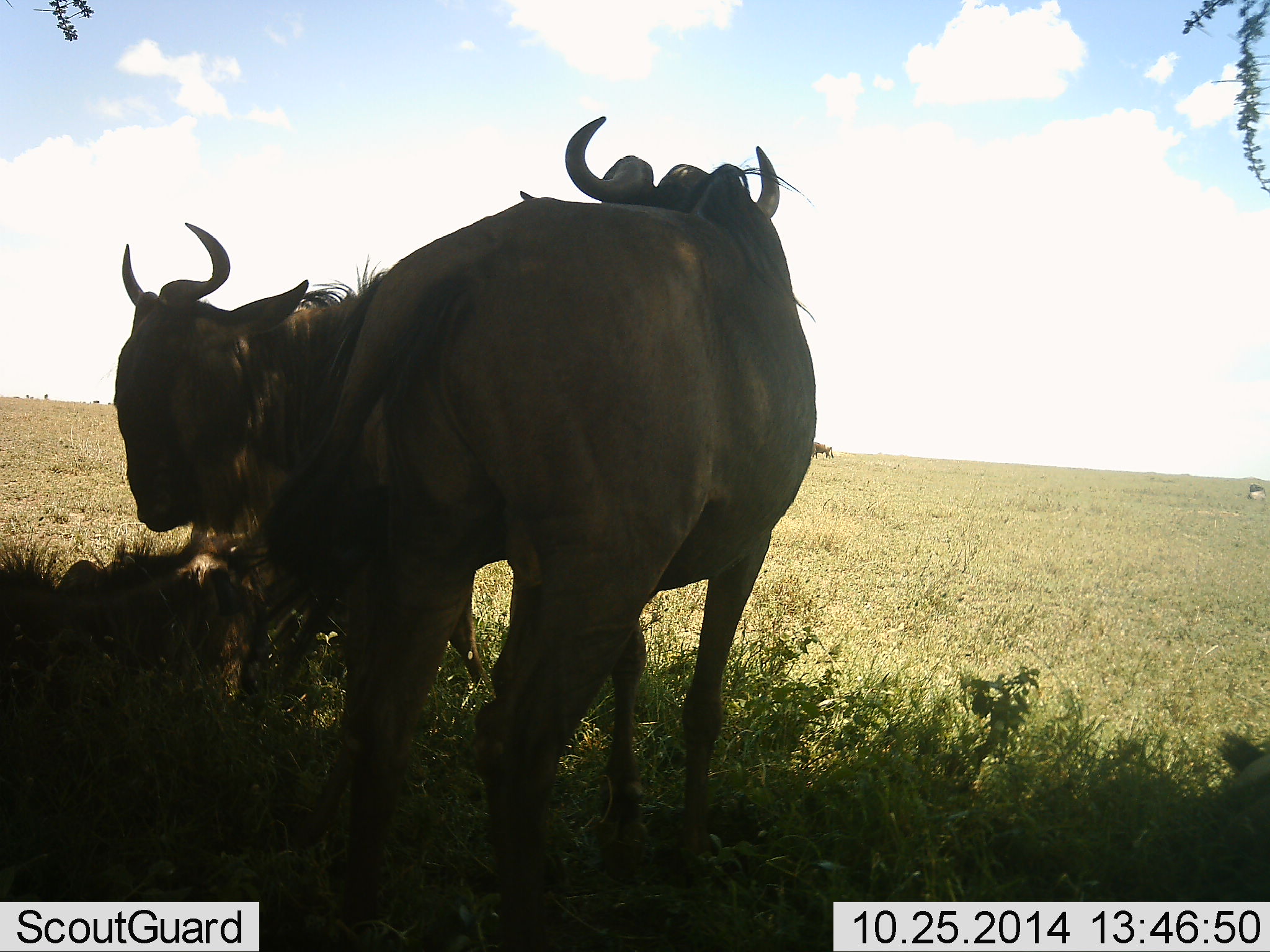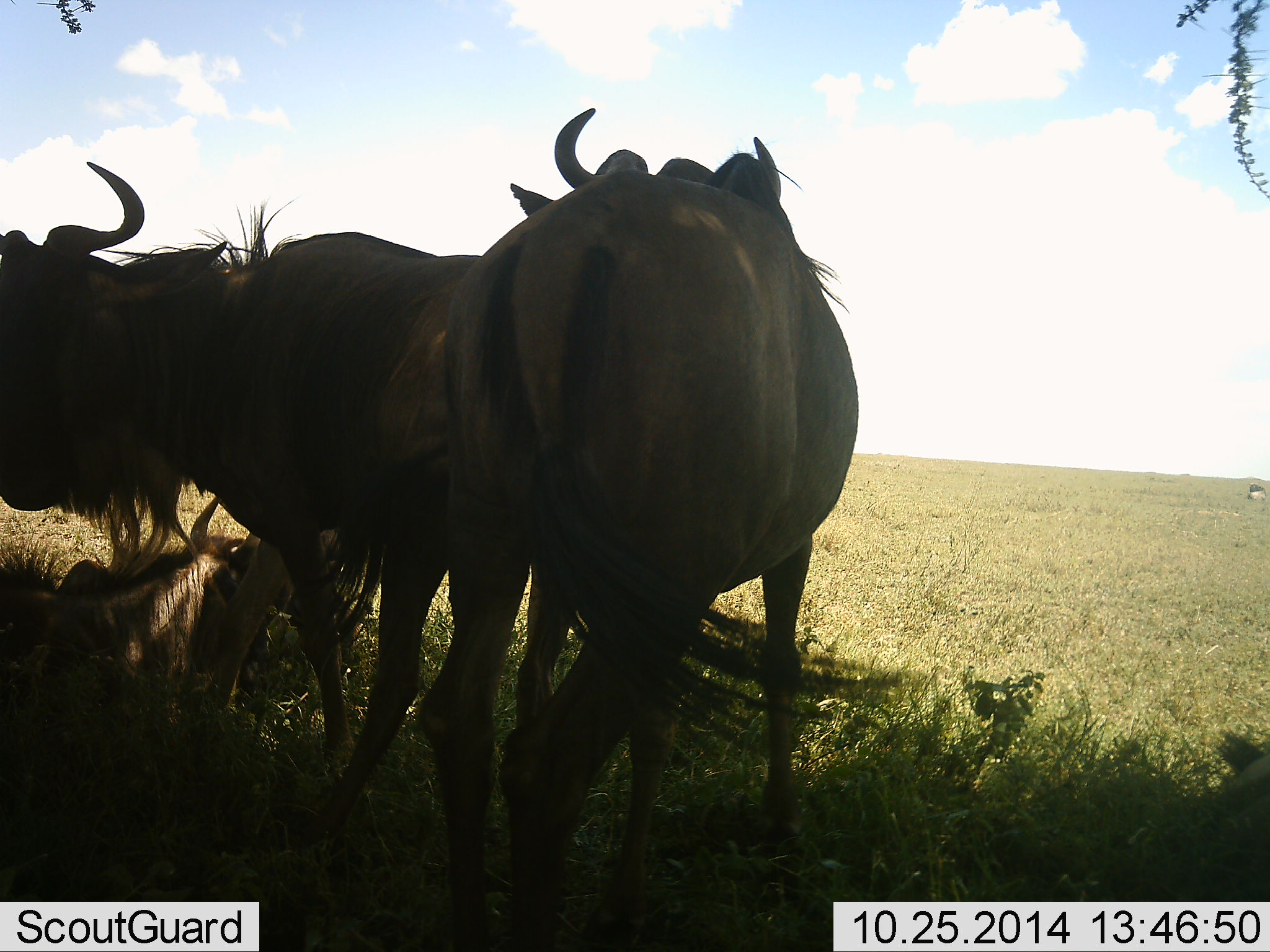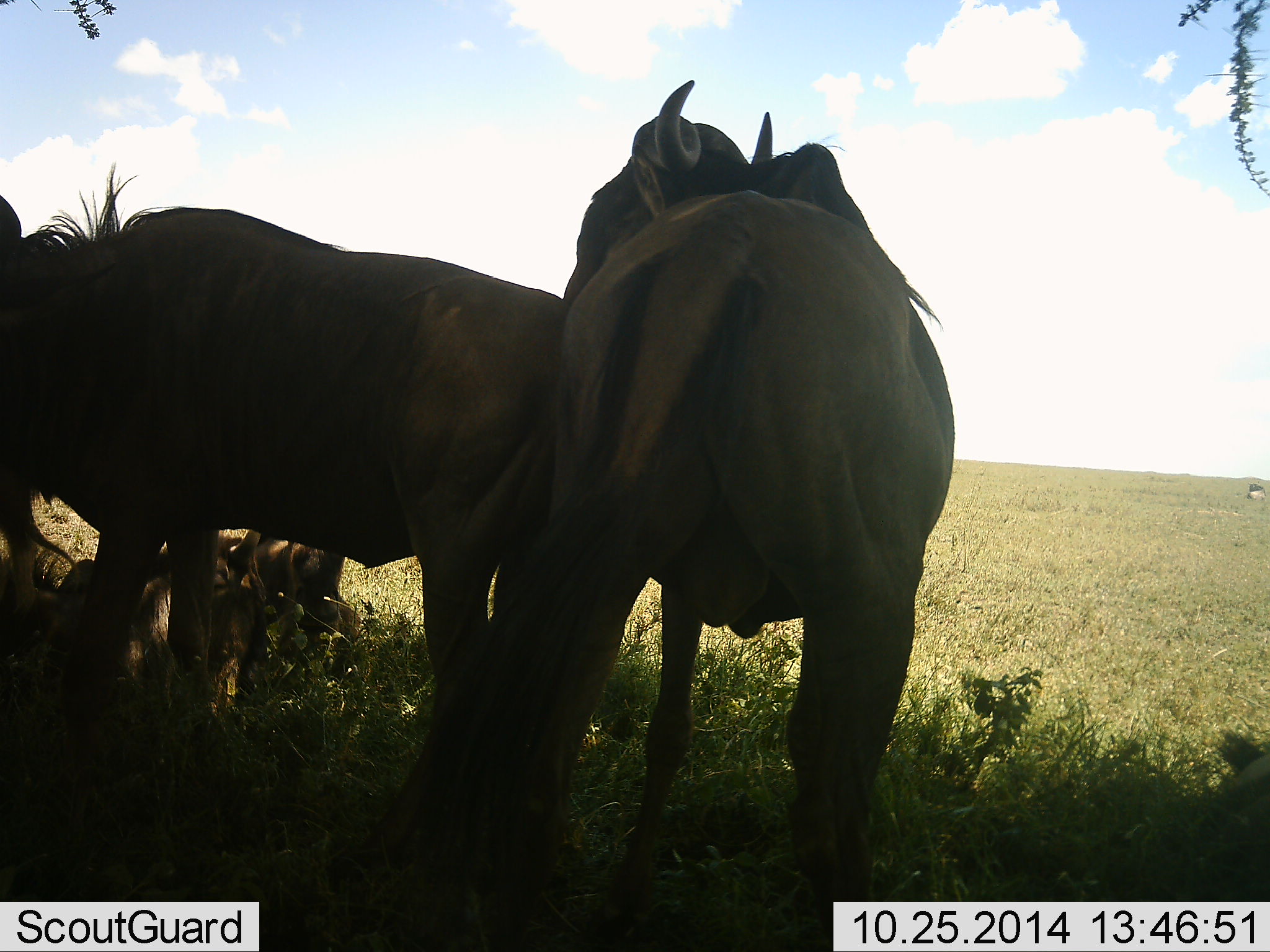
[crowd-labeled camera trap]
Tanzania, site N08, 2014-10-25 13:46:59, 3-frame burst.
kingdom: Animalia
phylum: Chordata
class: Mammalia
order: Artiodactyla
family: Bovidae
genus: Connochaetes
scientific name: Connochaetes taurinus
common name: blue wildebeest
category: wildebeest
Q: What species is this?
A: Wildebeest (blue wildebeest) (Connochaetes taurinus).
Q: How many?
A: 3.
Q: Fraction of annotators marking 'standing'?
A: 50%.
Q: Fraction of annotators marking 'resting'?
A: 90%.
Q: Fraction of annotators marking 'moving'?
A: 40%.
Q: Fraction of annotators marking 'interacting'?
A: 30%.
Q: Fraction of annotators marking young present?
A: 0%.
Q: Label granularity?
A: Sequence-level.